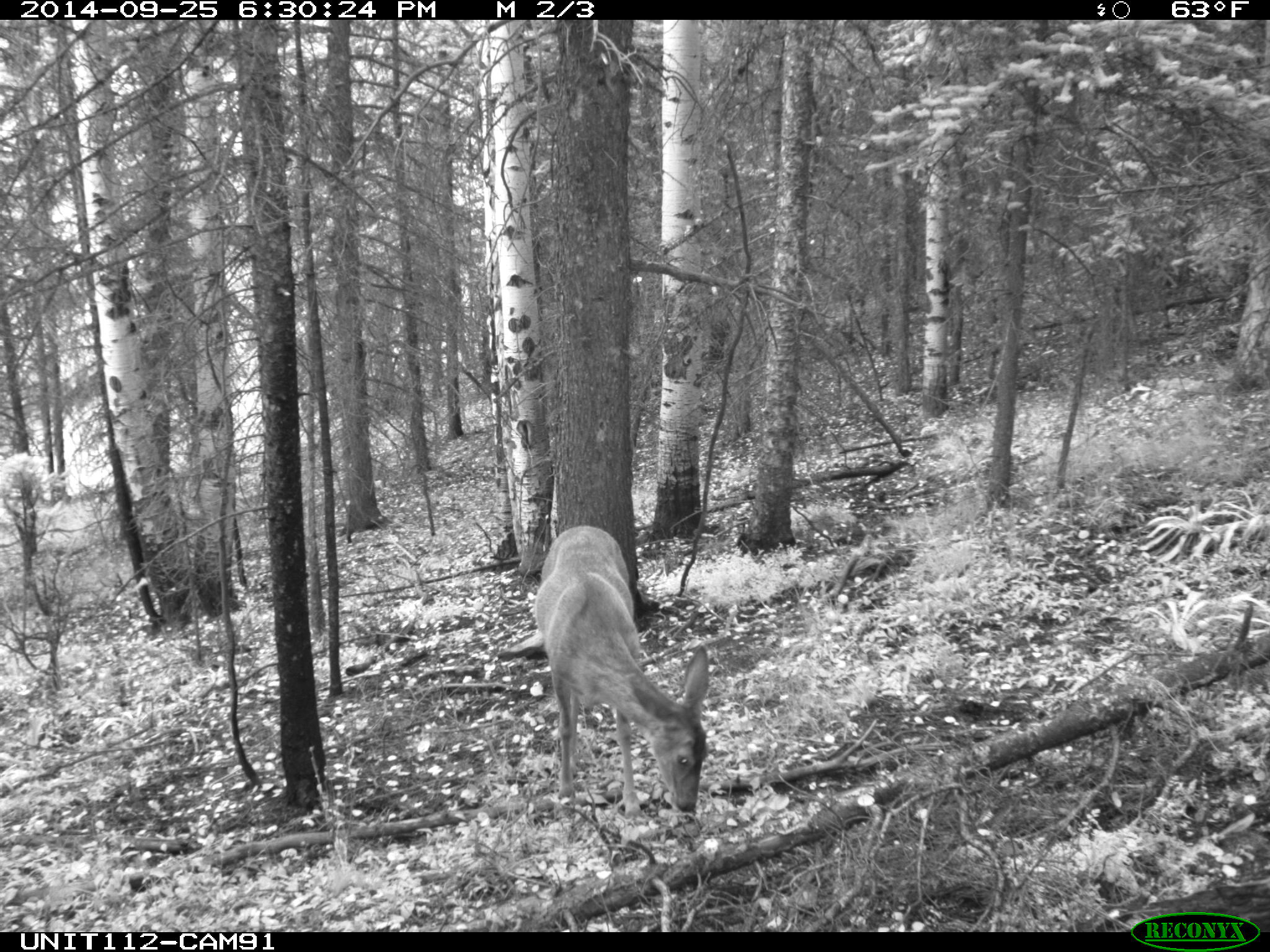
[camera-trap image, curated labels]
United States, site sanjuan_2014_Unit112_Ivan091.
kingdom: Animalia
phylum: Chordata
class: Mammalia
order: Artiodactyla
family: Cervidae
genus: Odocoileus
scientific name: Odocoileus hemionus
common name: mule deer